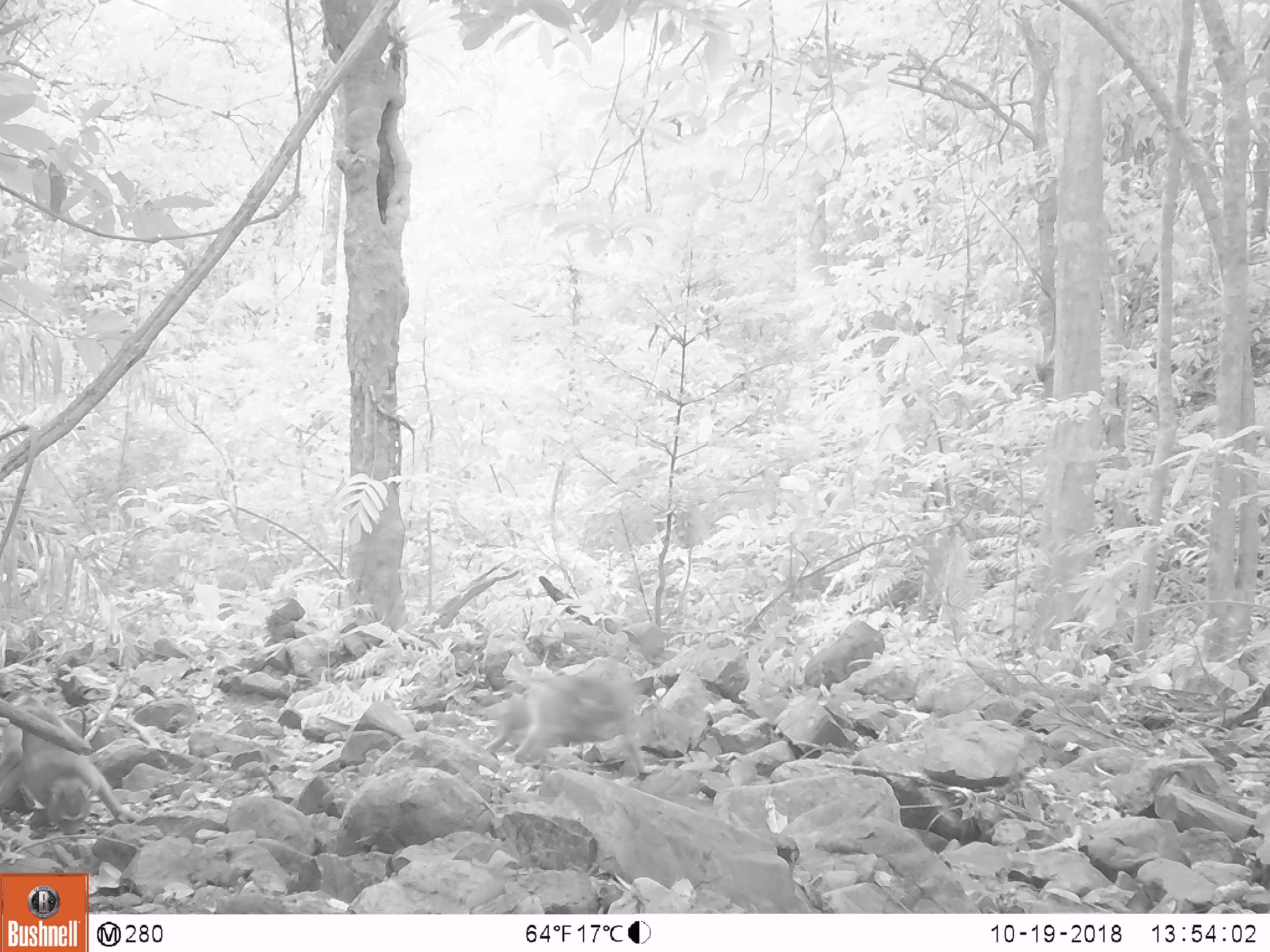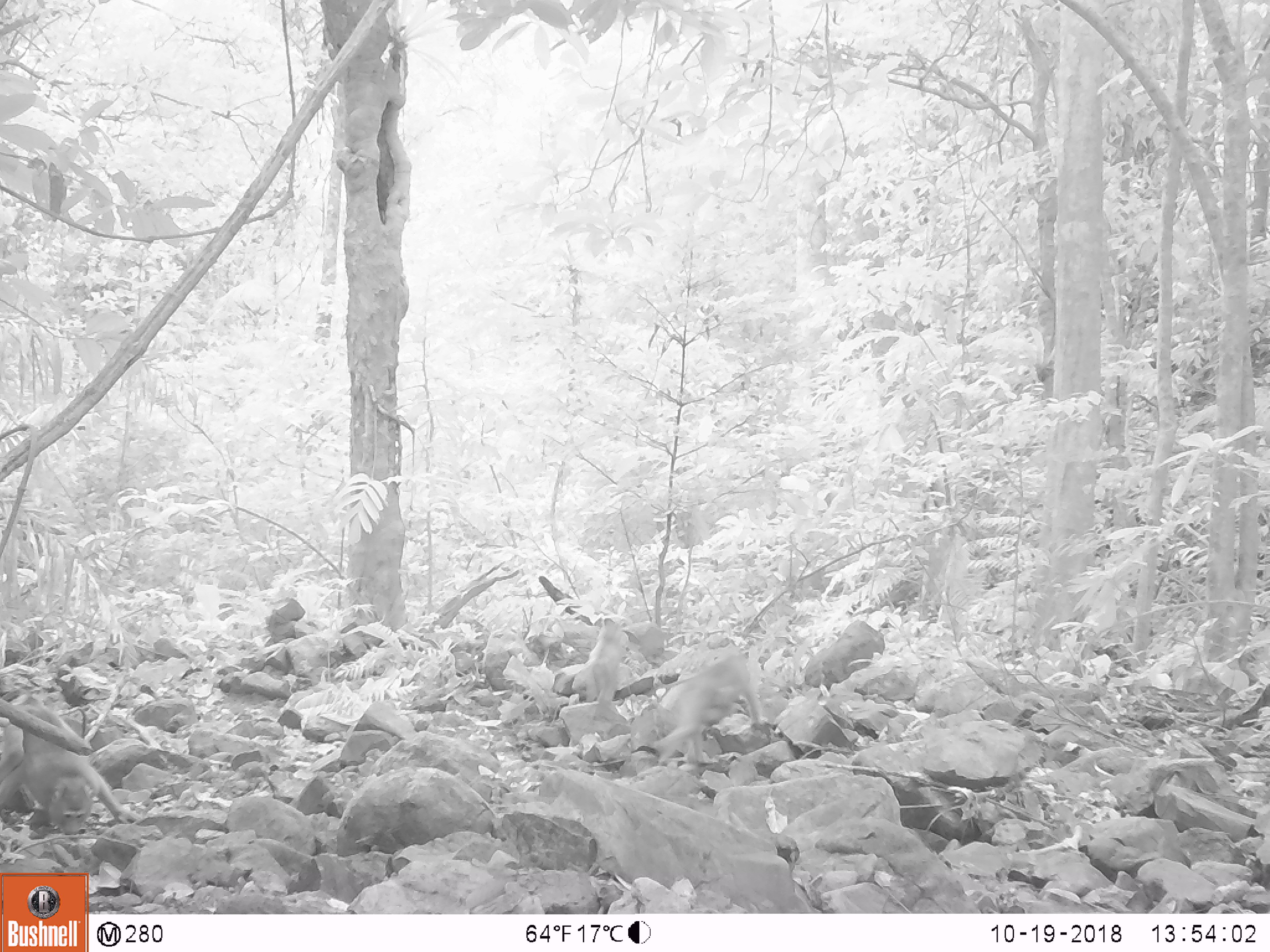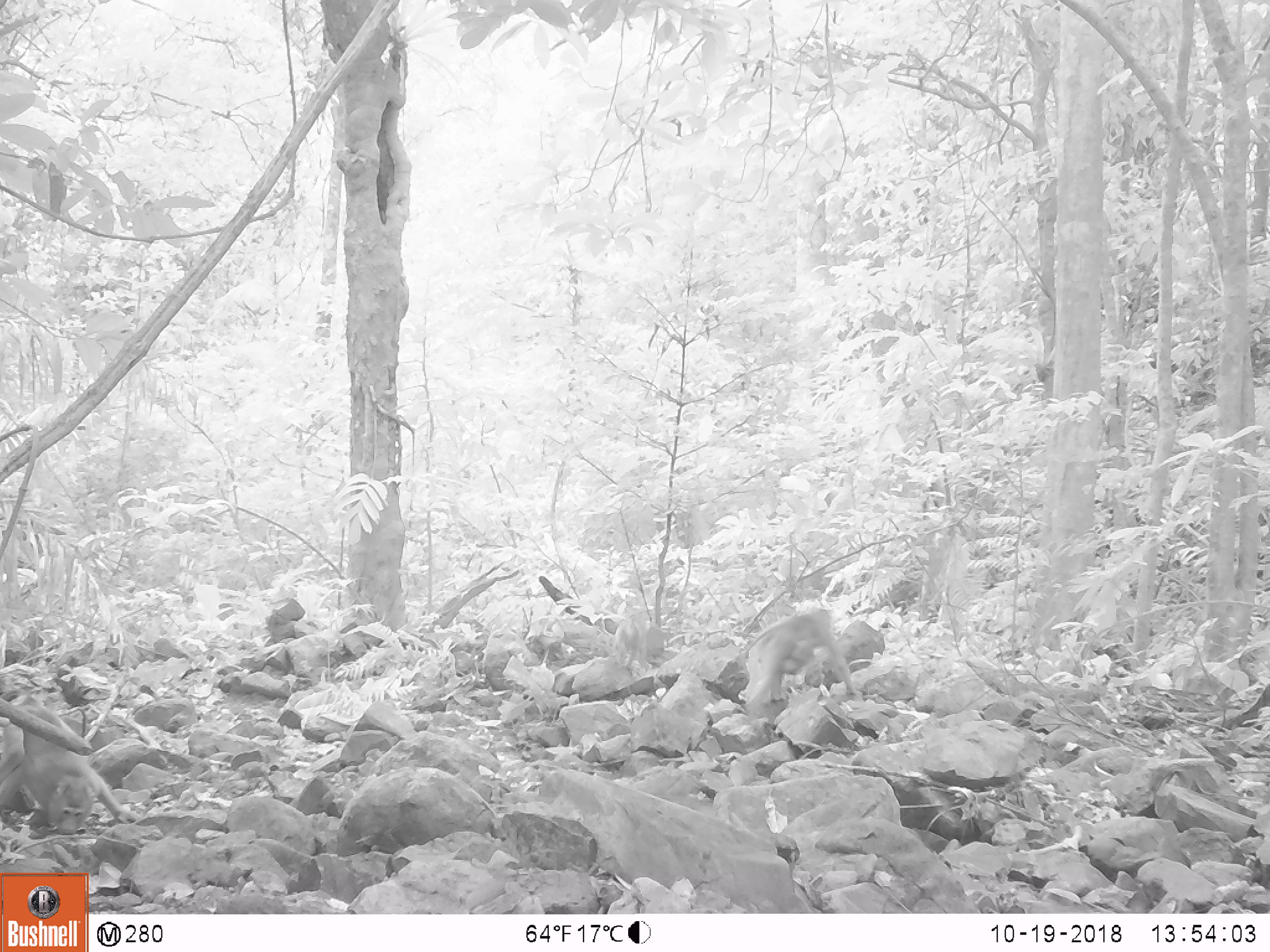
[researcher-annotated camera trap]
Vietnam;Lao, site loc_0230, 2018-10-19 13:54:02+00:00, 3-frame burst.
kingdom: Animalia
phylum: Chordata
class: Mammalia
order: Primates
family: Cercopithecidae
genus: Macaca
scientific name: Macaca nemestrina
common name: pig-tailed macaque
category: pig tailed macaque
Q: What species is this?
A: Pig tailed macaque (pig-tailed macaque) (Macaca nemestrina).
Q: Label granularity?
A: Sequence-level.